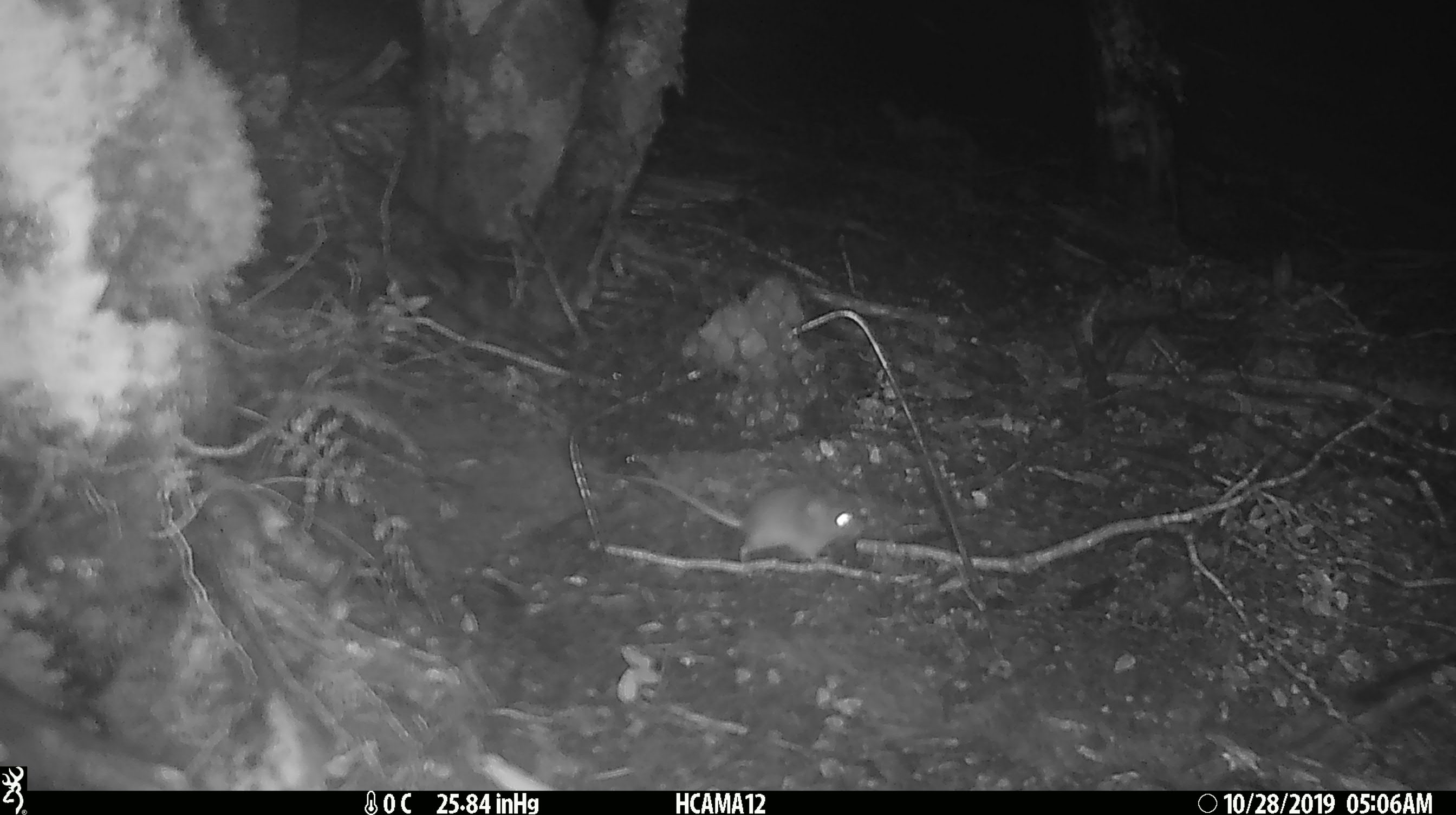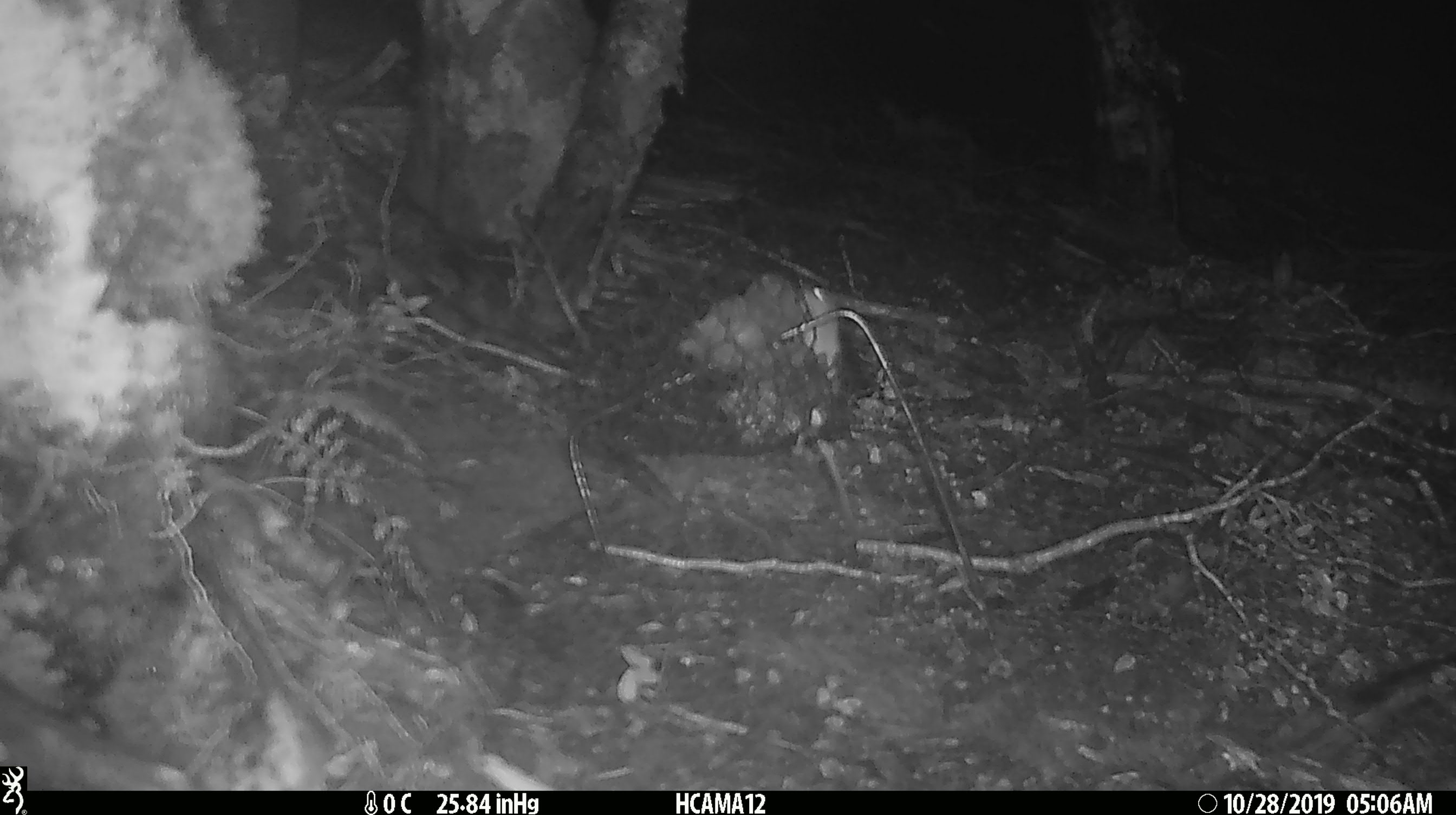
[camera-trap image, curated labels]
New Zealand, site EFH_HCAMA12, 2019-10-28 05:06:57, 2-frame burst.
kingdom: Animalia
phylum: Chordata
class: Mammalia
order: Rodentia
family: Muridae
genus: Mus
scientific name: Mus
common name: mouse